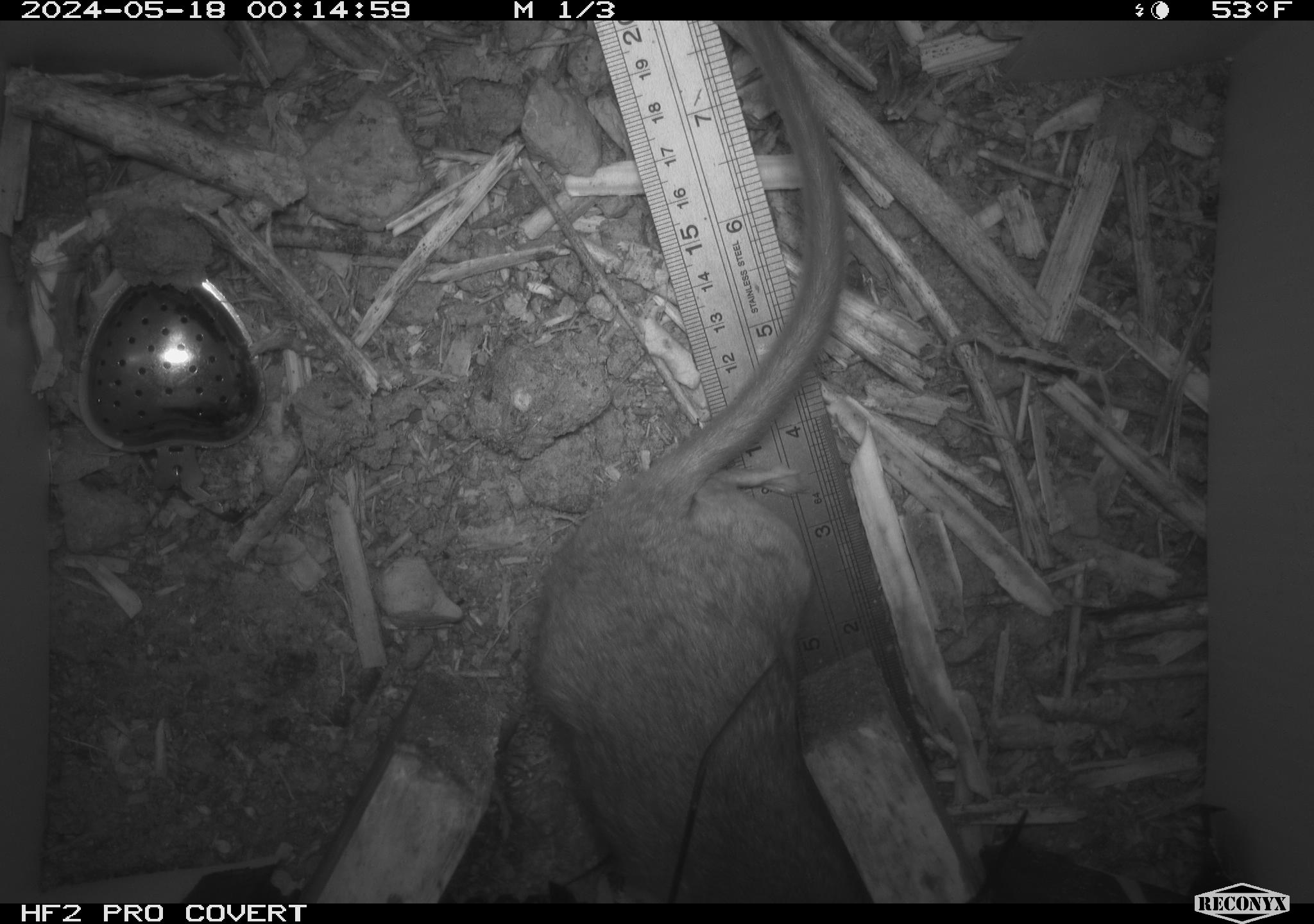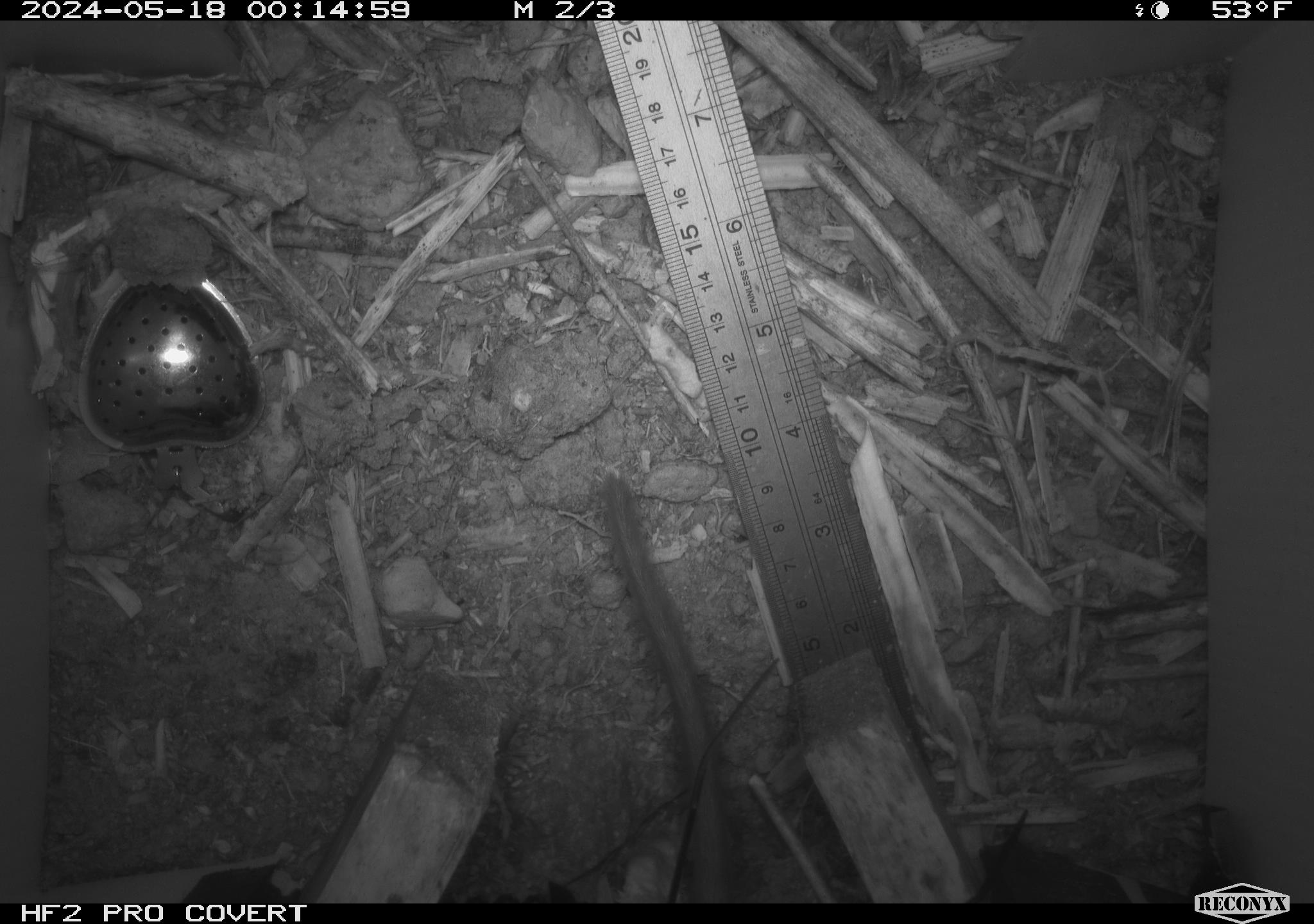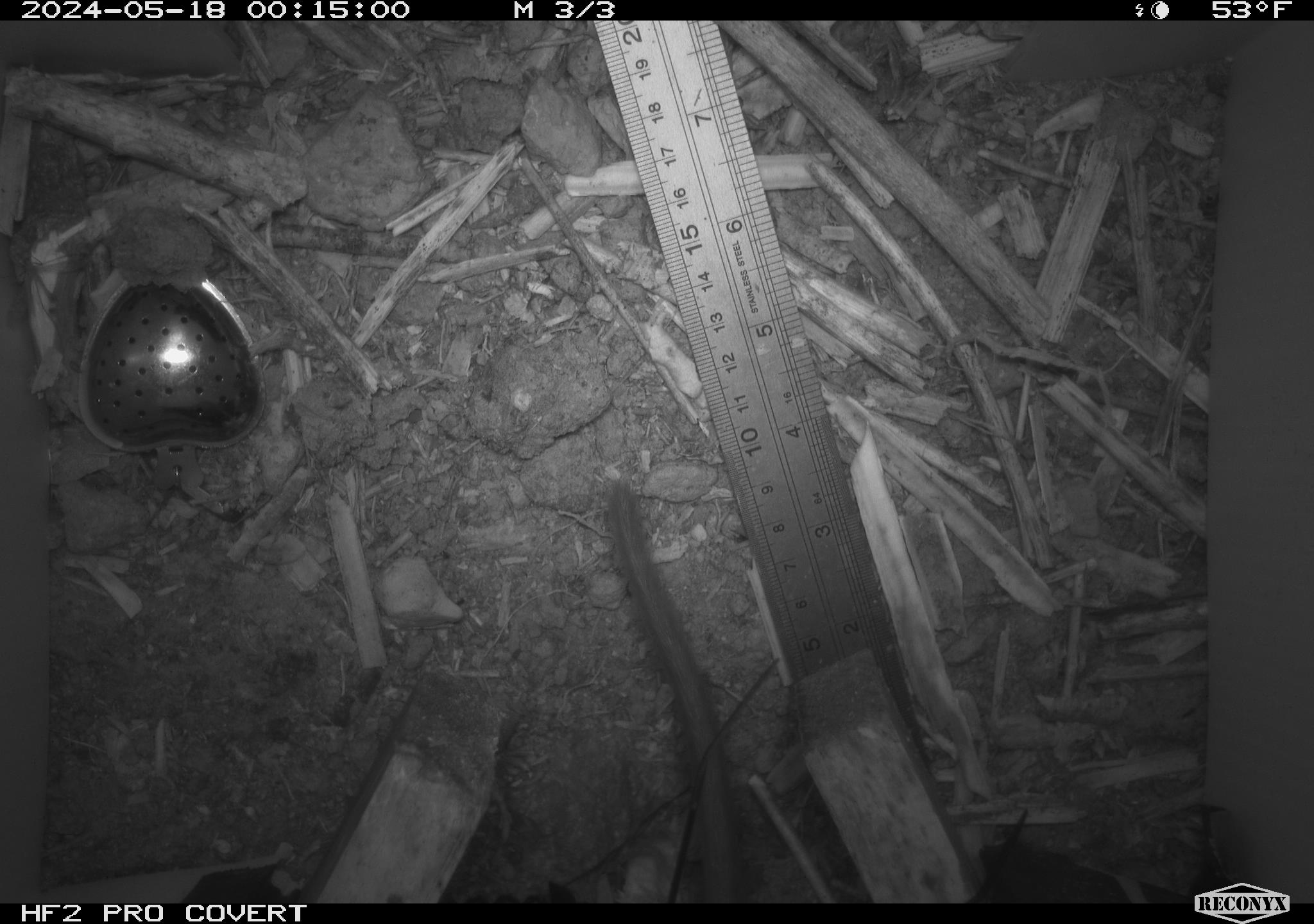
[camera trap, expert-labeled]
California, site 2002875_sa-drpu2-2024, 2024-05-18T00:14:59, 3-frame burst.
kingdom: Animalia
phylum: Chordata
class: Mammalia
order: Rodentia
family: Cricetidae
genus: Neotoma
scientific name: Neotoma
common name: pack rat or woodrat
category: neotoma species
Neotoma species (pack rat or woodrat) (Neotoma).